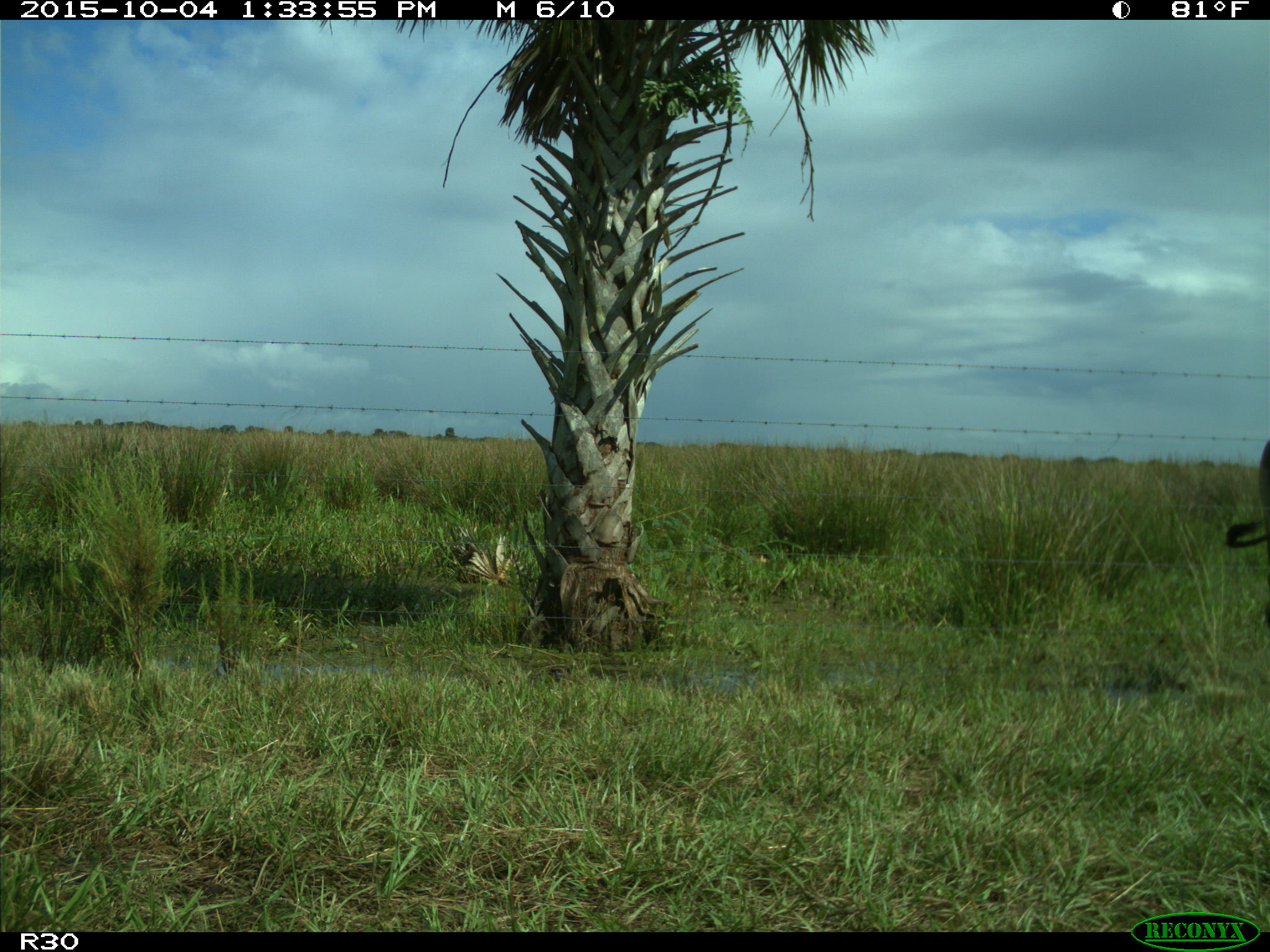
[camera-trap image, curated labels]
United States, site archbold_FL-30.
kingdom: Animalia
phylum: Chordata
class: Mammalia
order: Artiodactyla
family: Bovidae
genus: Bos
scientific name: Bos taurus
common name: domestic cow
Bos taurus (domestic cow).